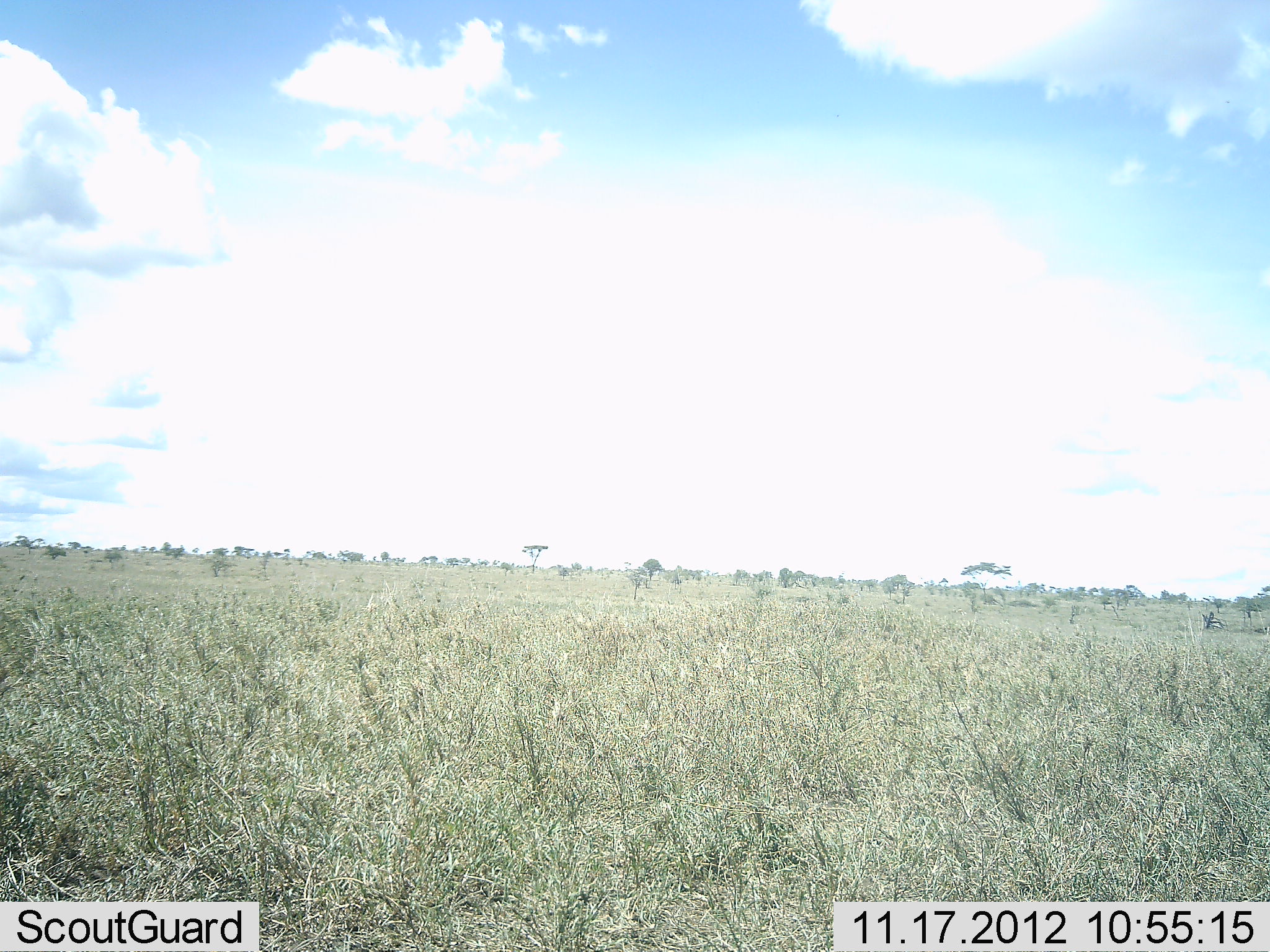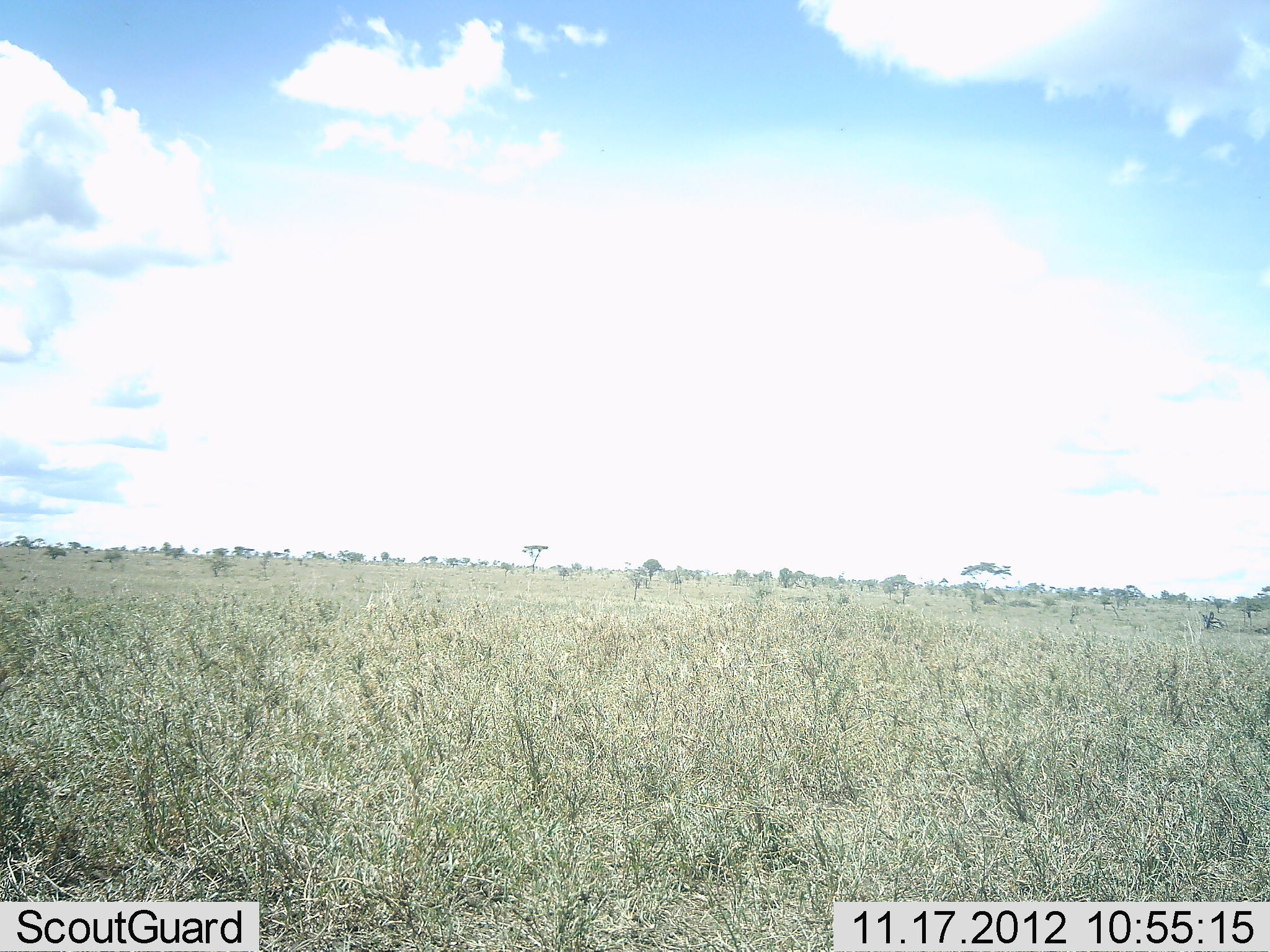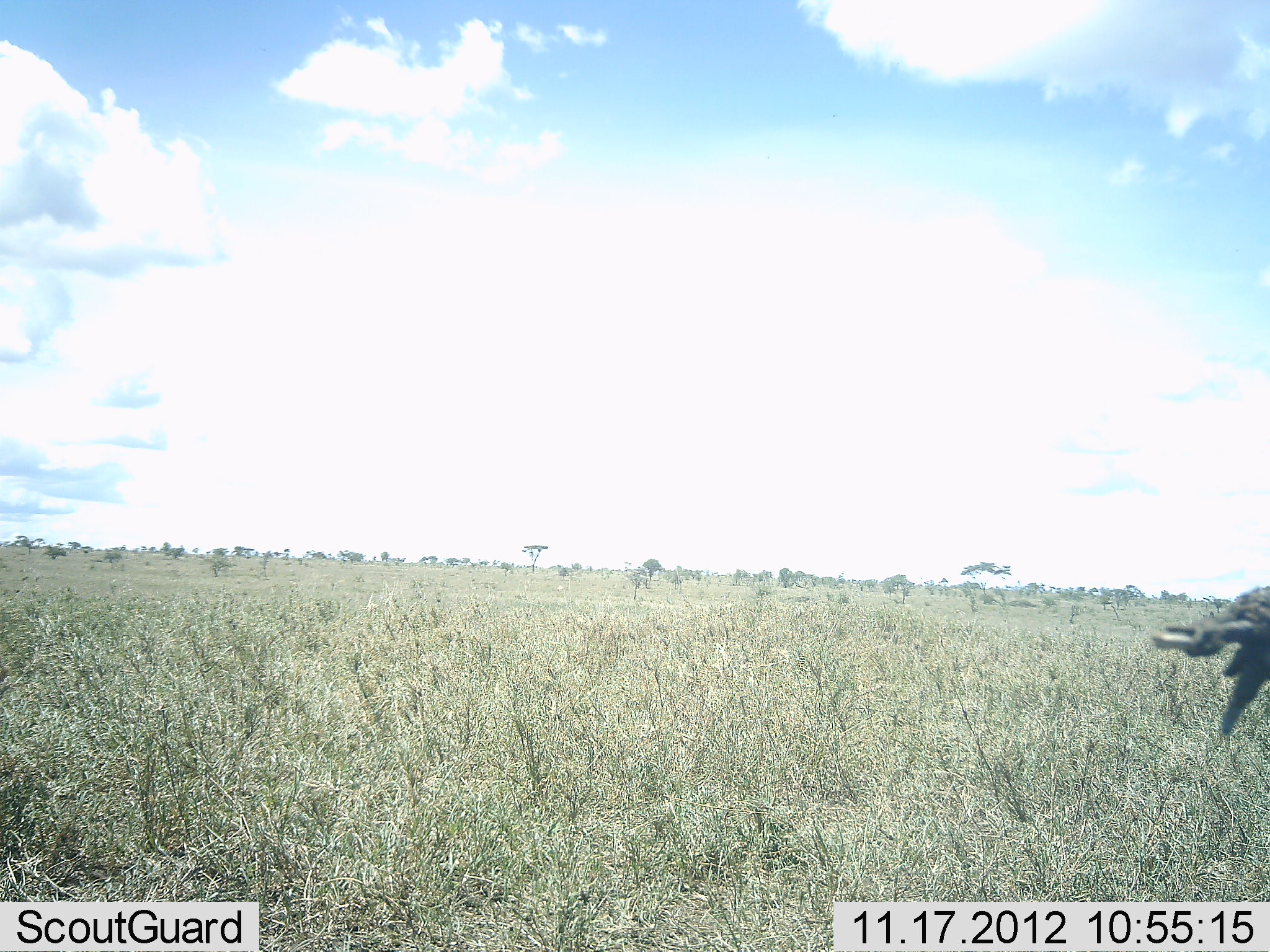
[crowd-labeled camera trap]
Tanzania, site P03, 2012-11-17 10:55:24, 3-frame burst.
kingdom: Animalia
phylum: Chordata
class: Aves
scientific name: Aves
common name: bird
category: otherbird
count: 1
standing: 0%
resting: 0%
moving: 100%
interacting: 0%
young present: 0%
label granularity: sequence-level